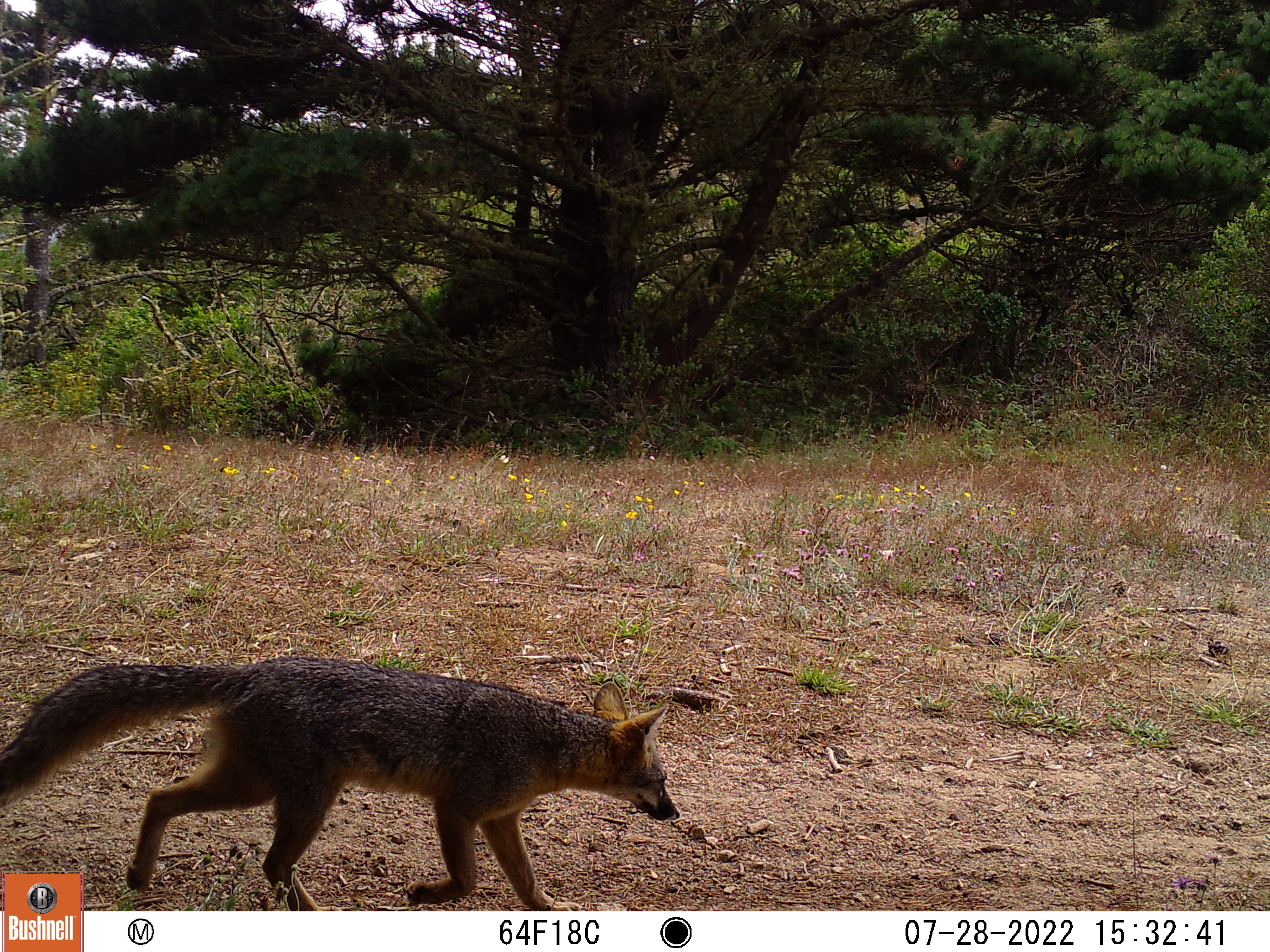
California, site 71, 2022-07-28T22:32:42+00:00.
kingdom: Animalia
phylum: Chordata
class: Mammalia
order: Carnivora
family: Canidae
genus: Urocyon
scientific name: Urocyon cinereoargenteus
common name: gray fox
Gray fox (Urocyon cinereoargenteus).